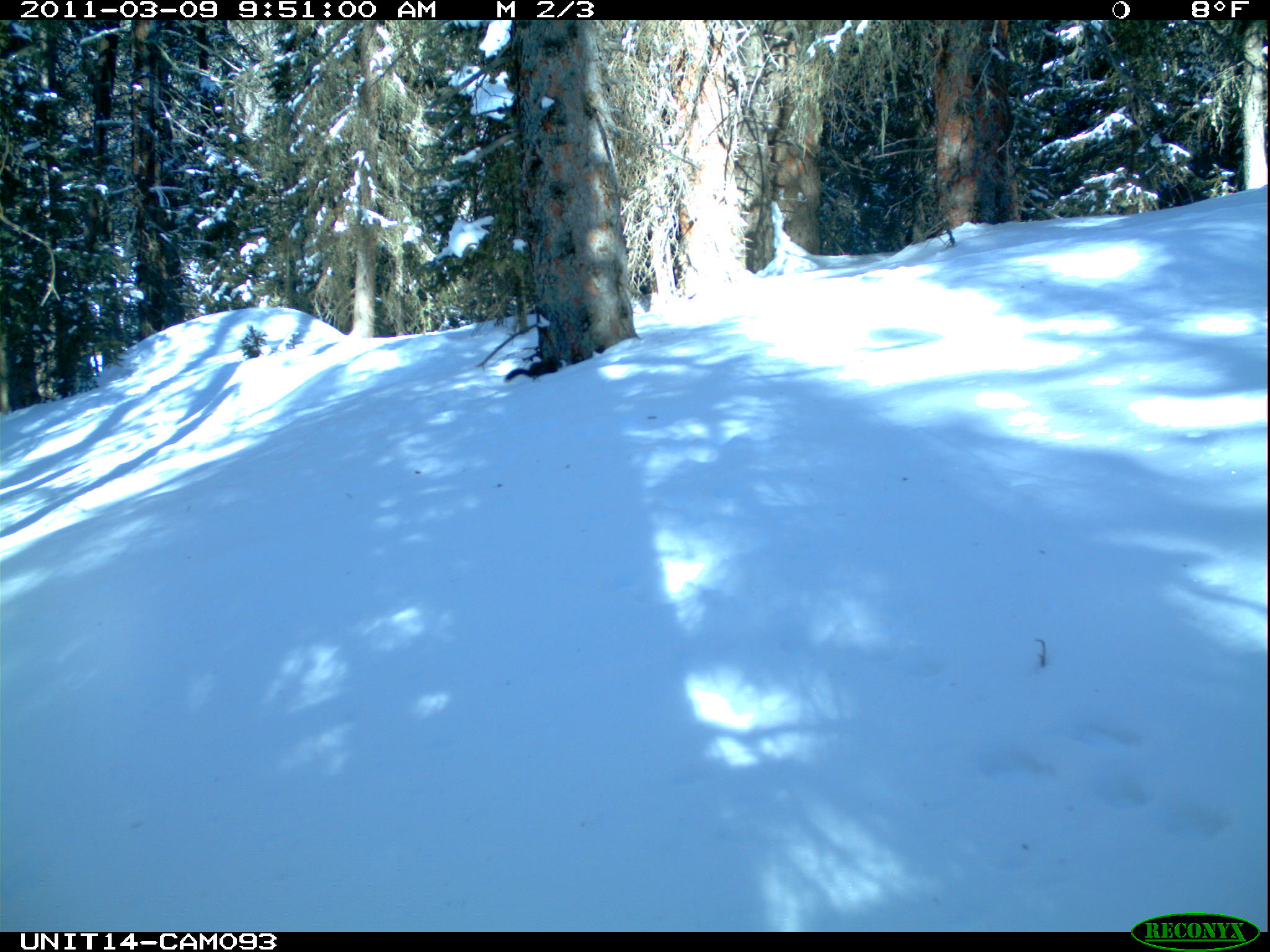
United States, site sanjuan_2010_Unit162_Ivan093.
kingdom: Animalia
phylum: Chordata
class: Mammalia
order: Rodentia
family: Sciuridae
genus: Tamiasciurus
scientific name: Tamiasciurus hudsonicus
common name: american red squirrel